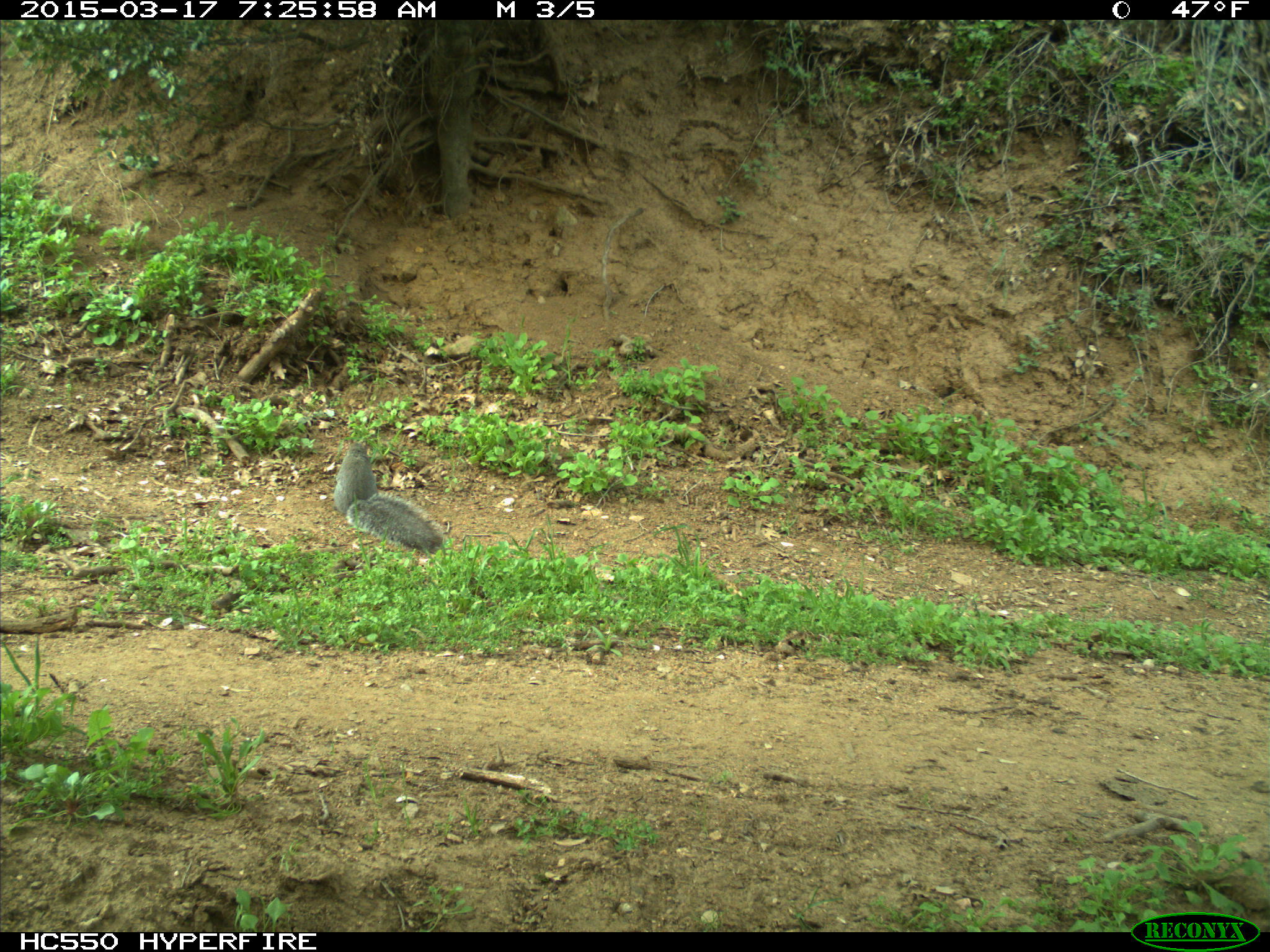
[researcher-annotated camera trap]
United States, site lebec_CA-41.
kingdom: Animalia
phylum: Chordata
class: Mammalia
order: Rodentia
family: Sciuridae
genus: Sciurus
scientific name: Sciurus carolinensis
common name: eastern gray squirrel